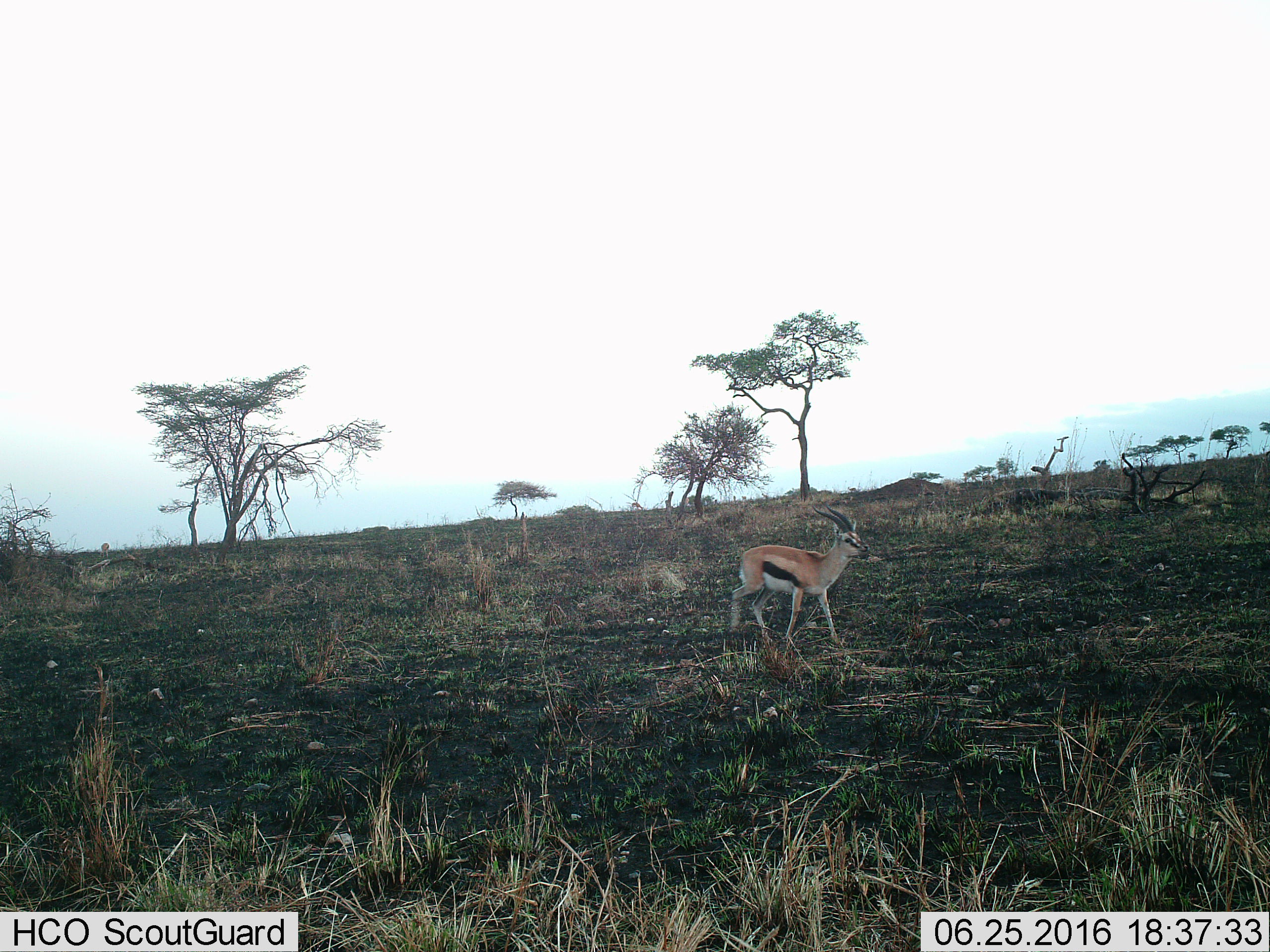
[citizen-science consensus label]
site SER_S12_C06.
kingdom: Animalia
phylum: Chordata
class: Mammalia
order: Artiodactyla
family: Bovidae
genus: Eudorcas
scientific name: Eudorcas thomsonii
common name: thomson's gazelle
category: gazellethomsons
Gazellethomsons (thomson's gazelle) (Eudorcas thomsonii), count 1. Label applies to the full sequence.